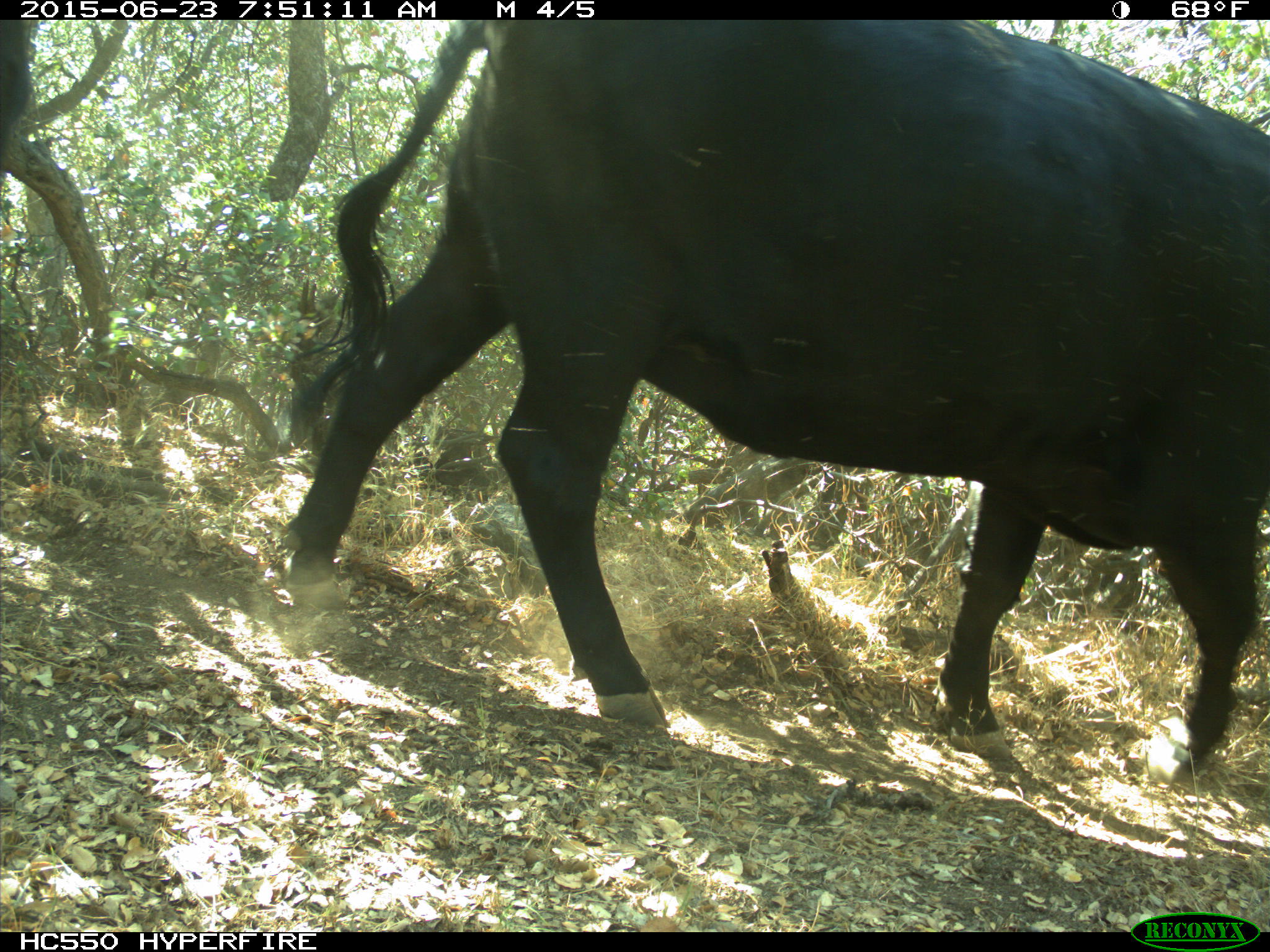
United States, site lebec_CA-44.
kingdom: Animalia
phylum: Chordata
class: Mammalia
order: Artiodactyla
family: Bovidae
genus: Bos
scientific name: Bos taurus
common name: domestic cow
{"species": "Bos taurus (domestic cow)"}